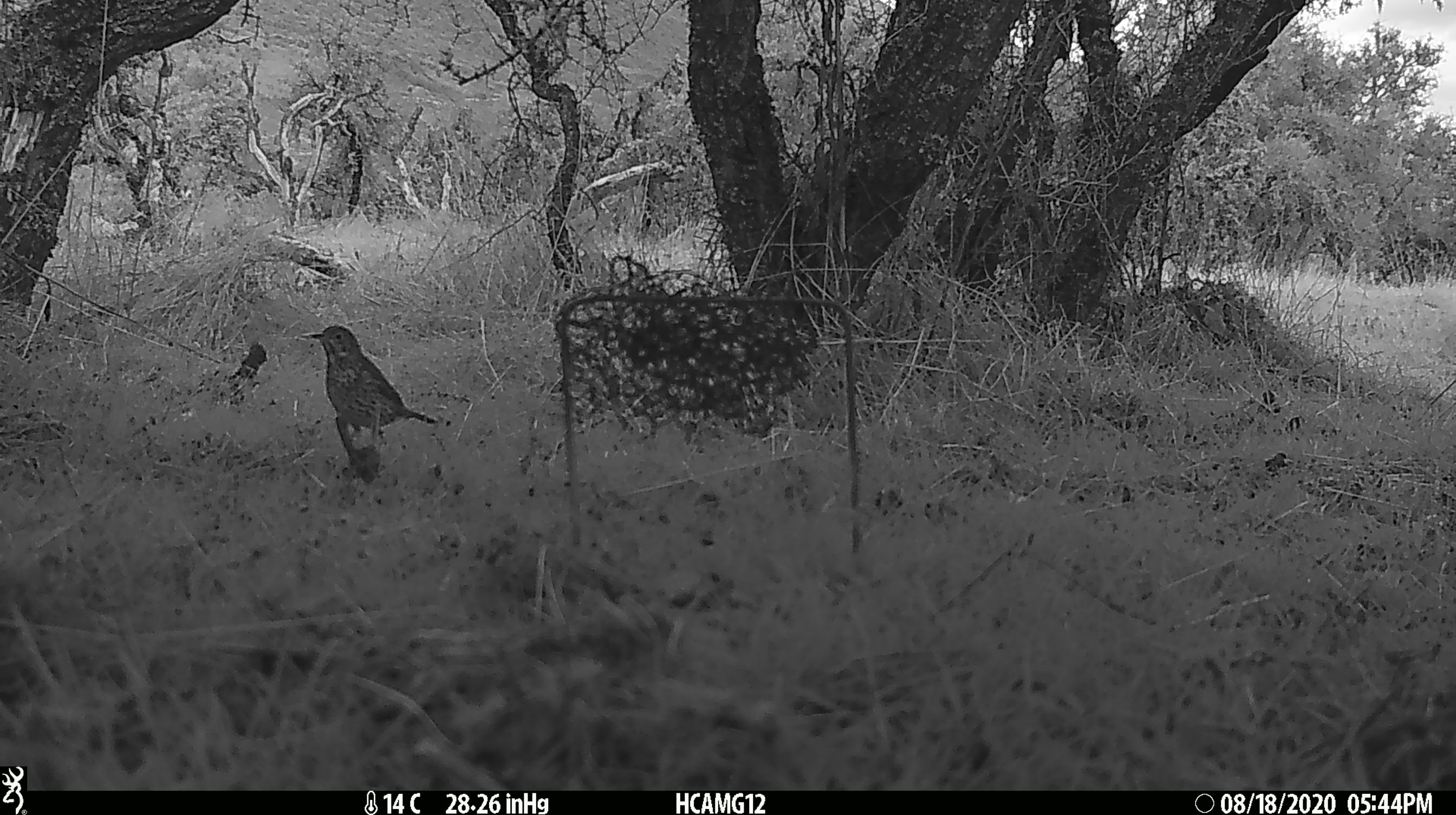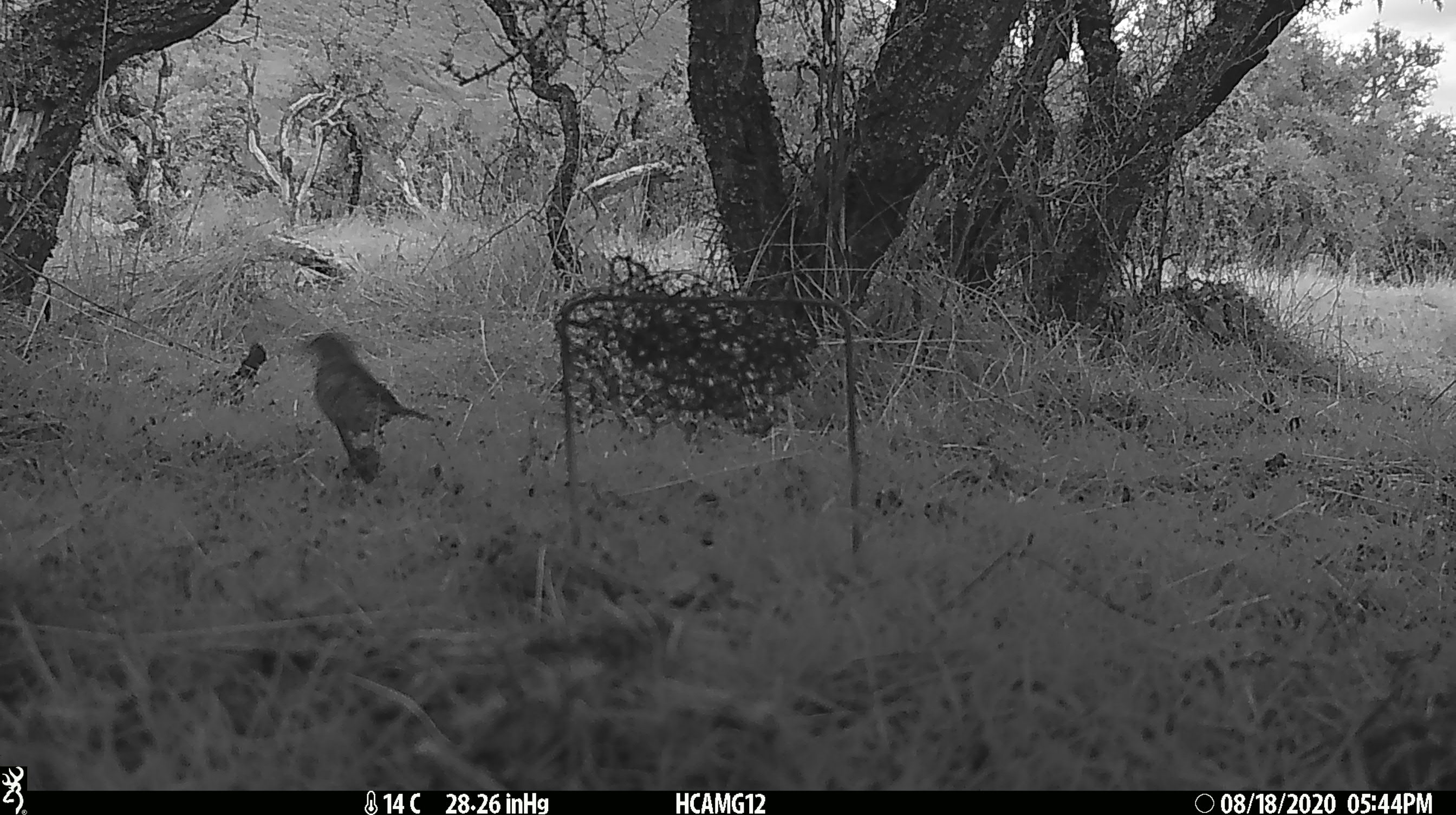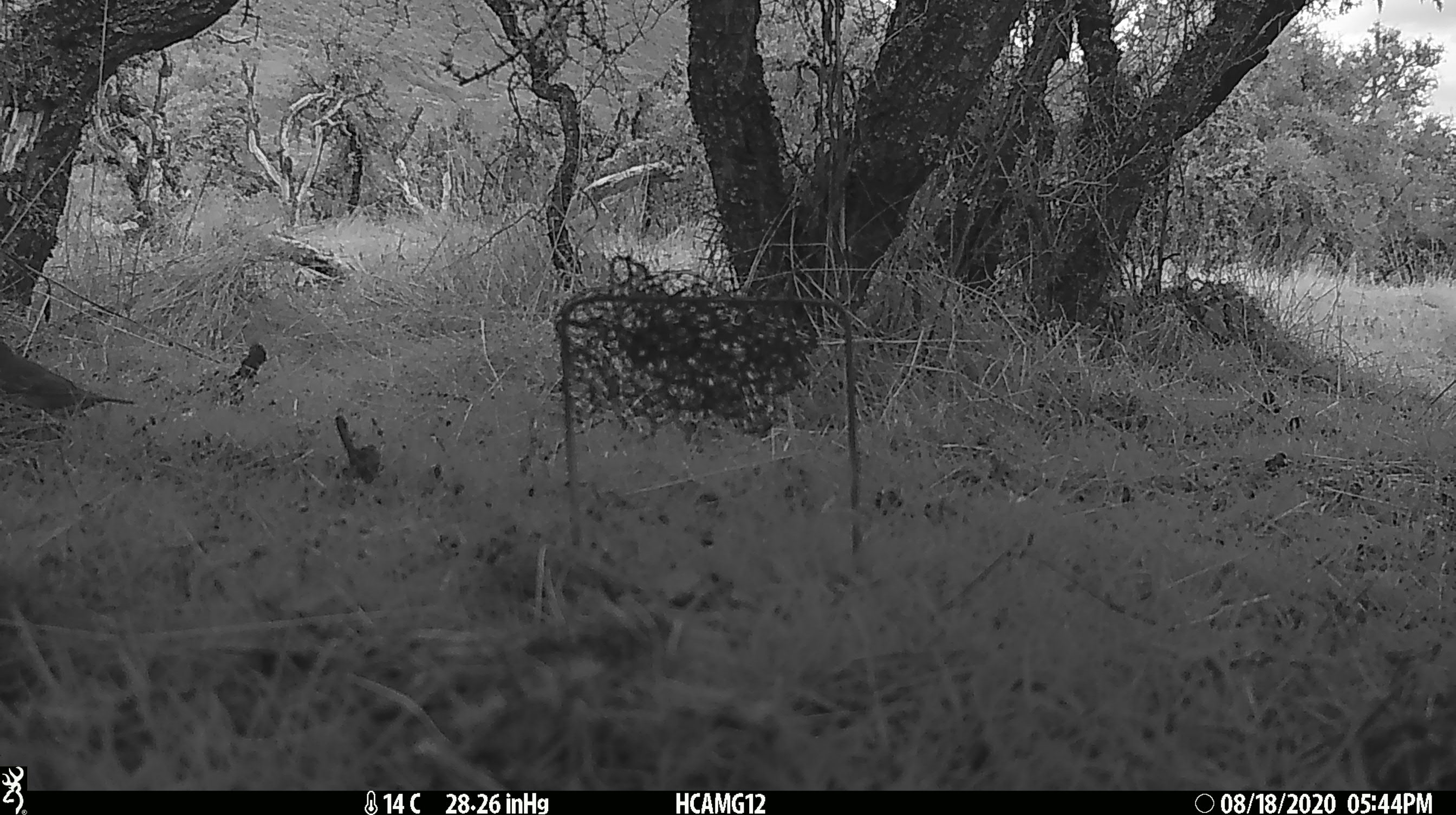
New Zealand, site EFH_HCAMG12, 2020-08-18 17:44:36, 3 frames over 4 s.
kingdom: Animalia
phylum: Chordata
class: Aves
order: Passeriformes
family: Turdidae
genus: Turdus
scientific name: Turdus philomelos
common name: song thrush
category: thrush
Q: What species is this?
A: Thrush (song thrush) (Turdus philomelos).